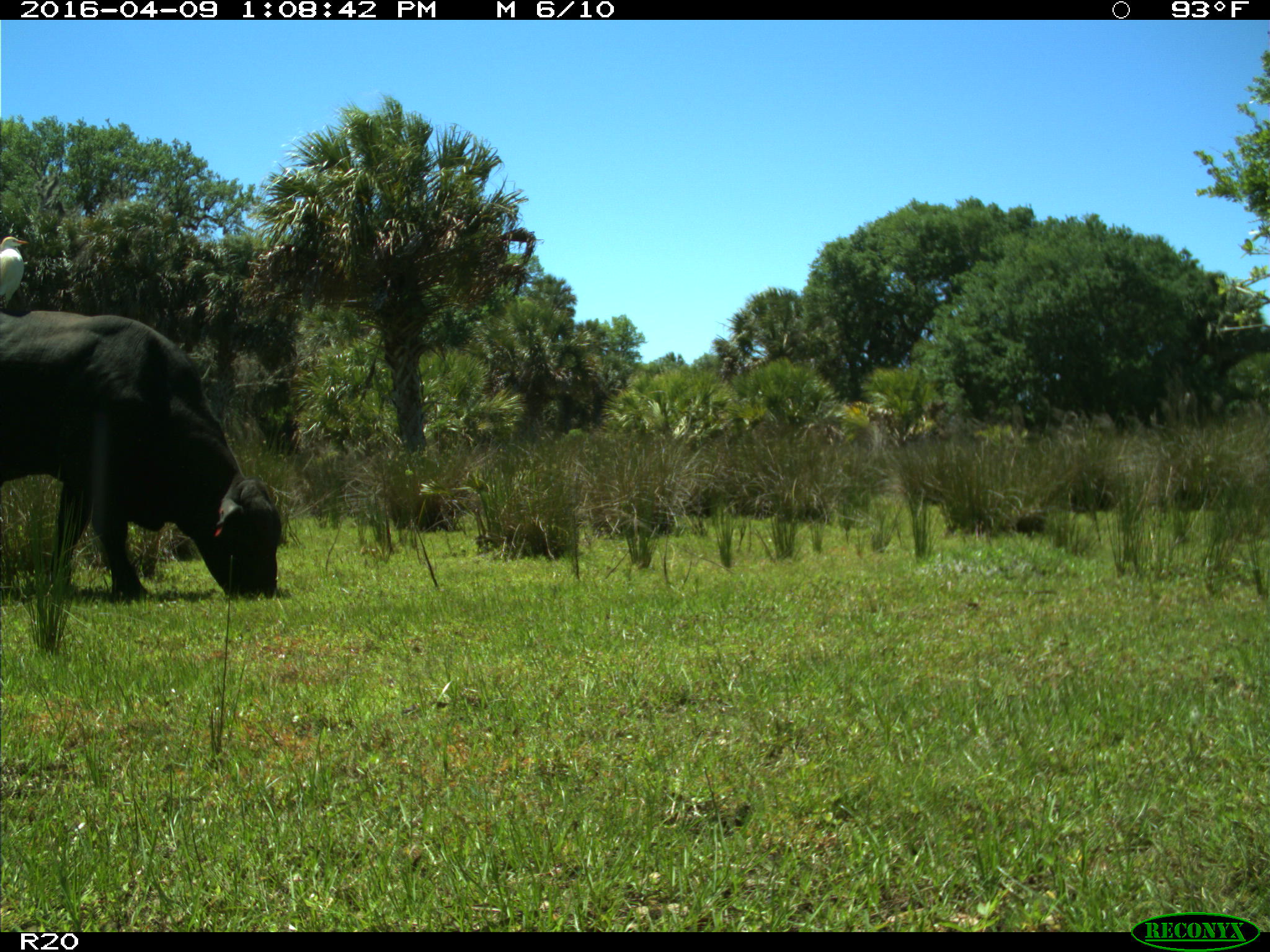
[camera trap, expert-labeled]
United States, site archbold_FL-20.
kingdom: Animalia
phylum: Chordata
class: Mammalia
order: Artiodactyla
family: Bovidae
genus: Bos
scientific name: Bos taurus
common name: domestic cow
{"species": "Bos taurus (domestic cow)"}